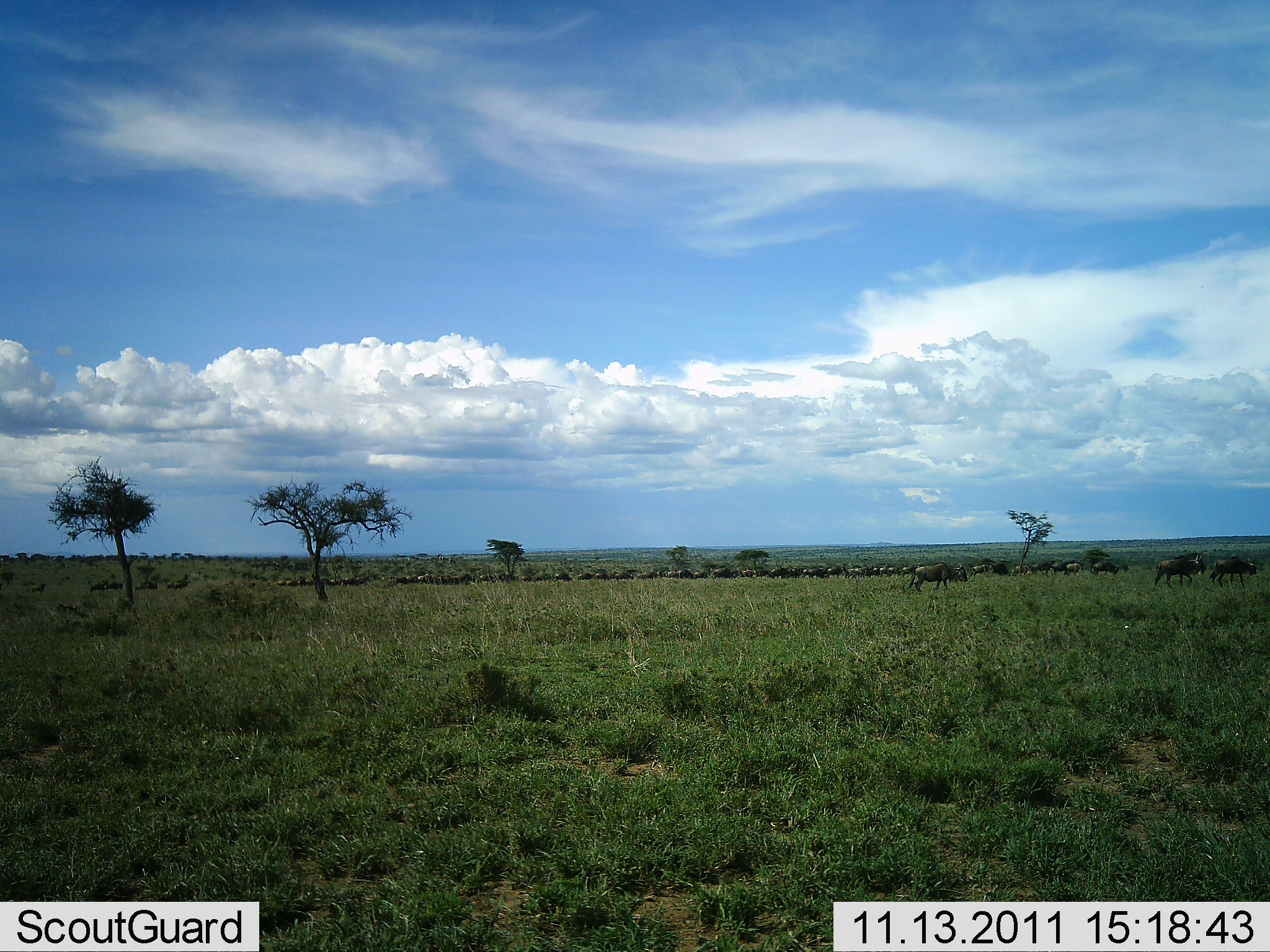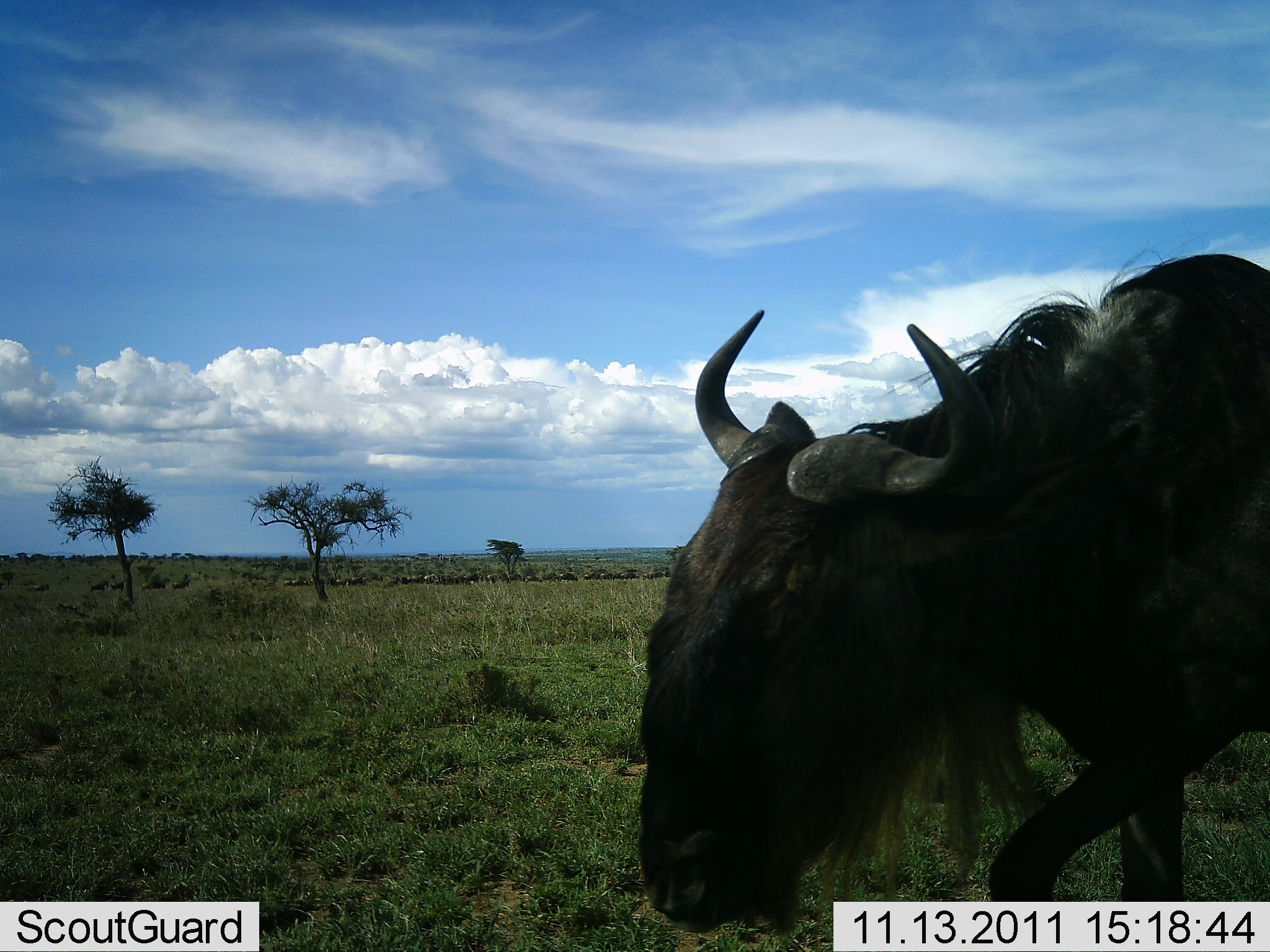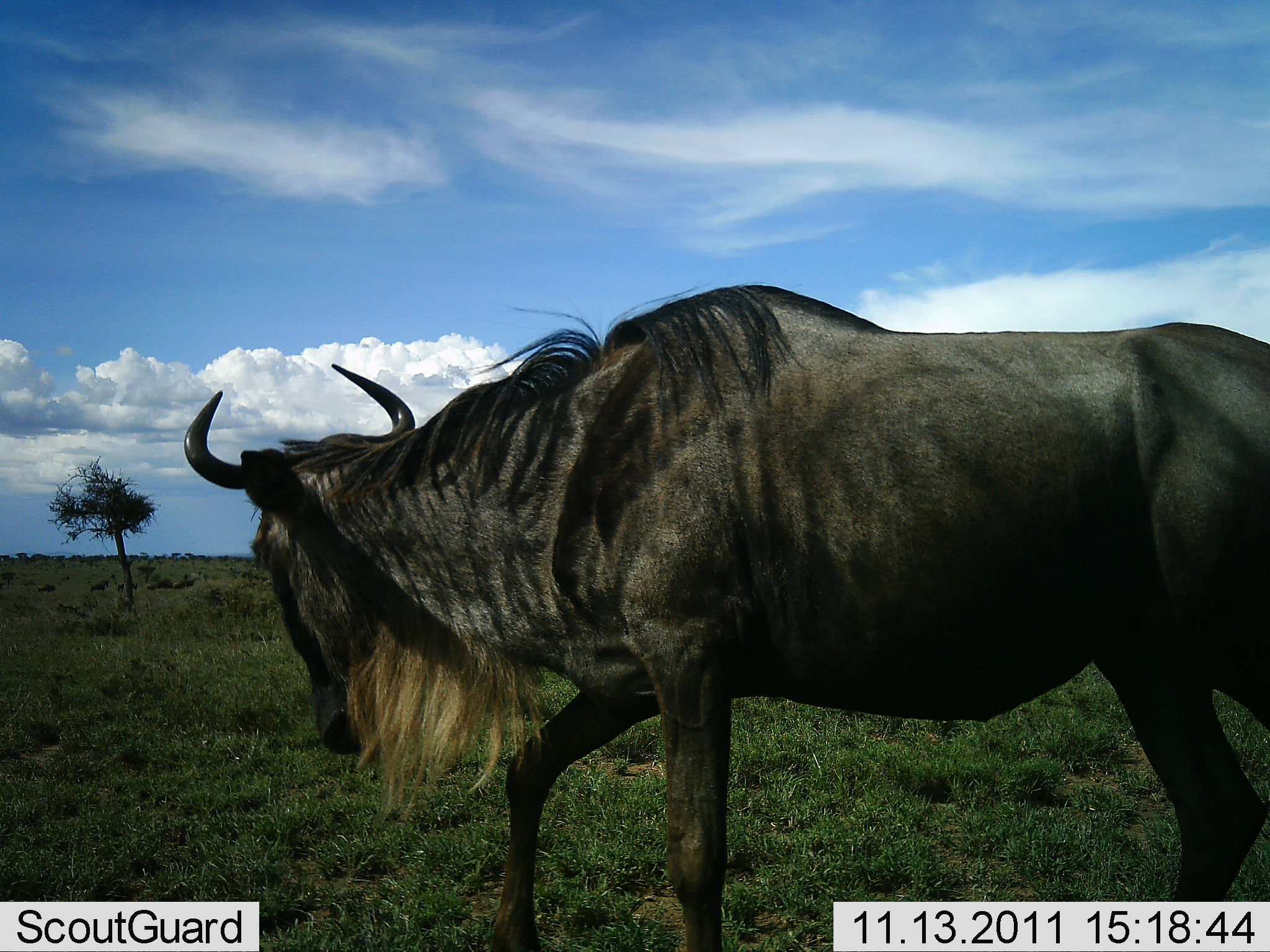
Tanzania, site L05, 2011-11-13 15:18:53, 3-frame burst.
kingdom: Animalia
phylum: Chordata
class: Mammalia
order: Artiodactyla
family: Bovidae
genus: Connochaetes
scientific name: Connochaetes taurinus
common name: blue wildebeest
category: wildebeest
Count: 51+.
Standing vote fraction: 15%.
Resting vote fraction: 0%.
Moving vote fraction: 100%.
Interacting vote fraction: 8%.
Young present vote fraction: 8%.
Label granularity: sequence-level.